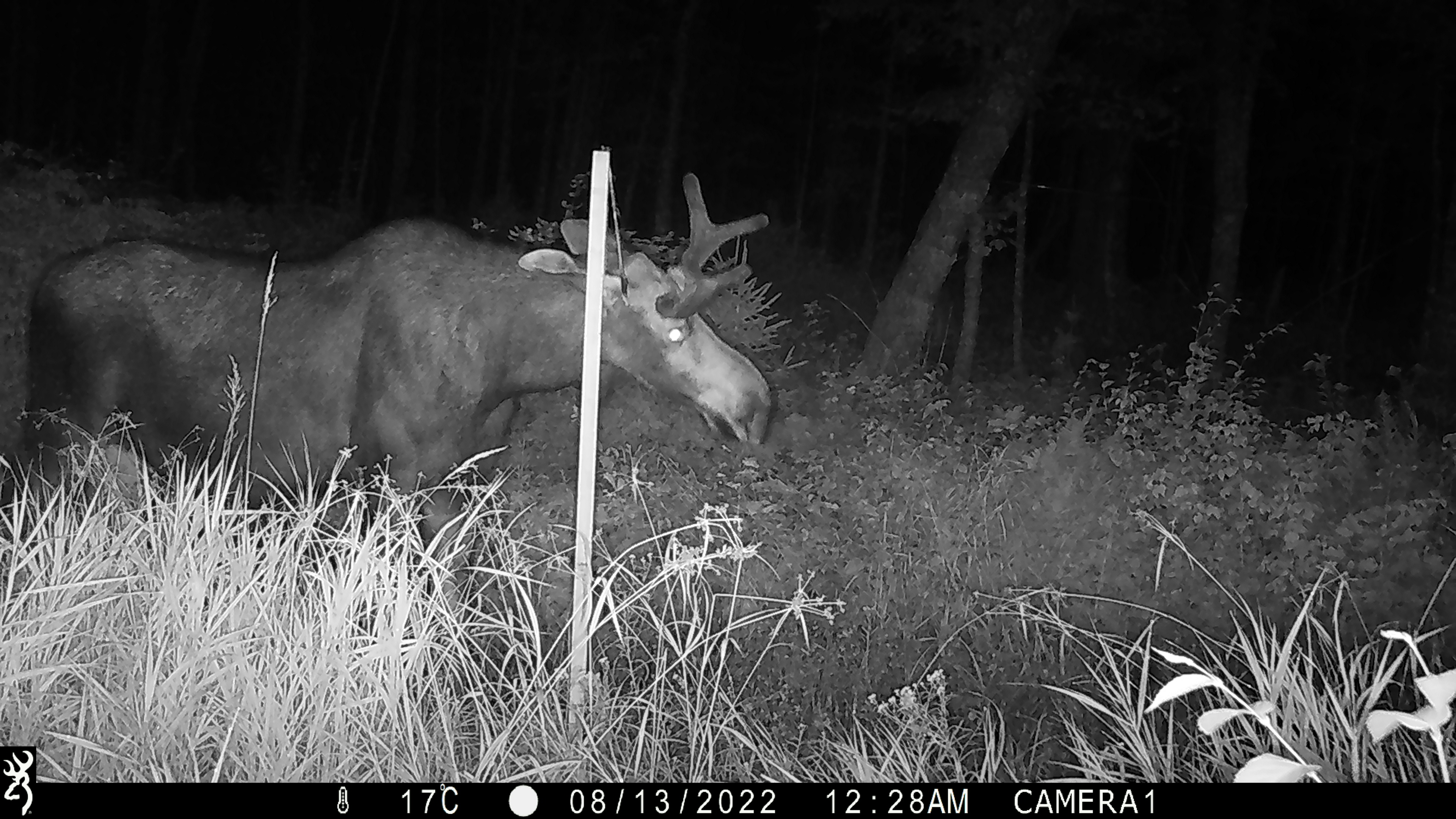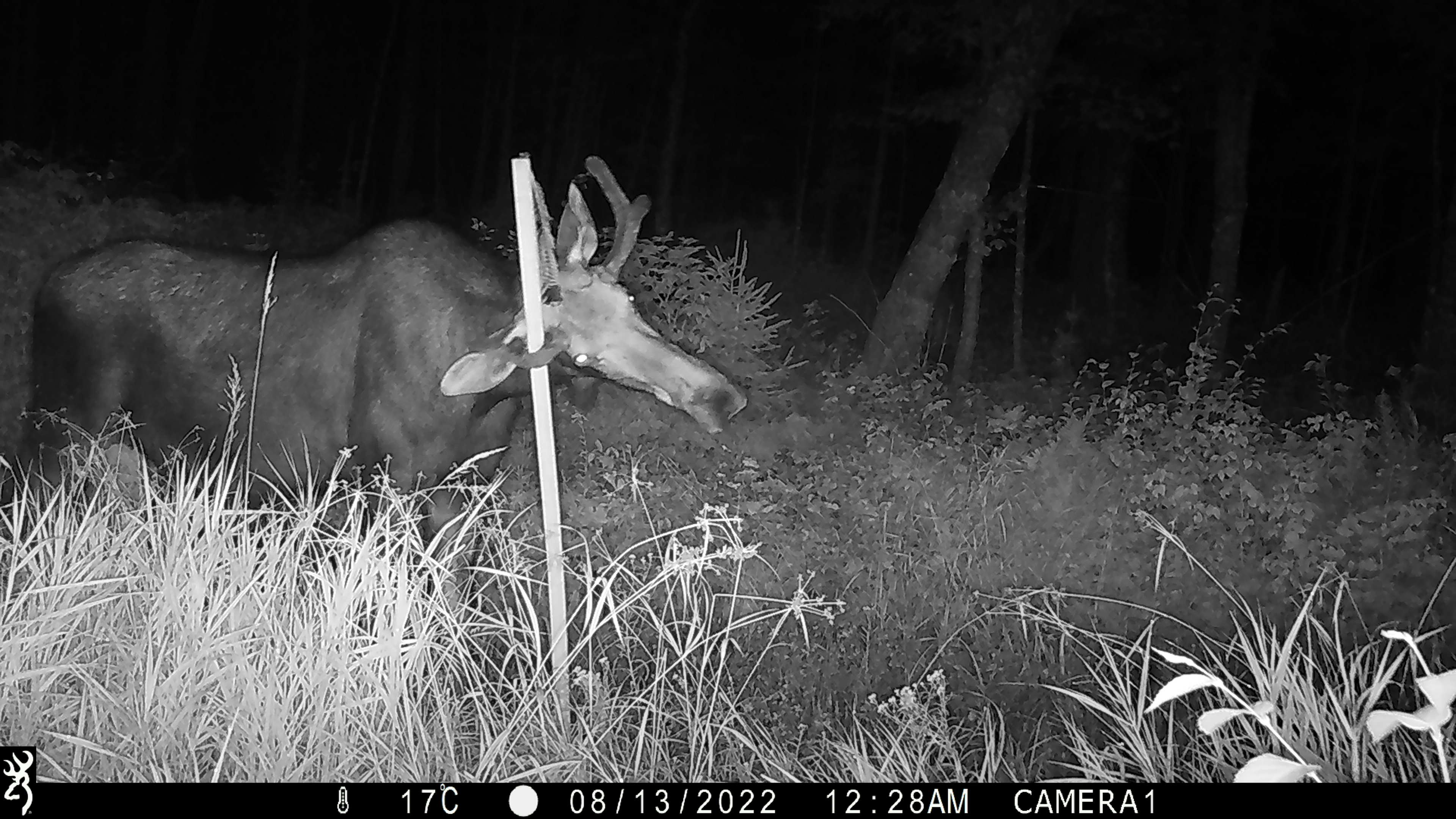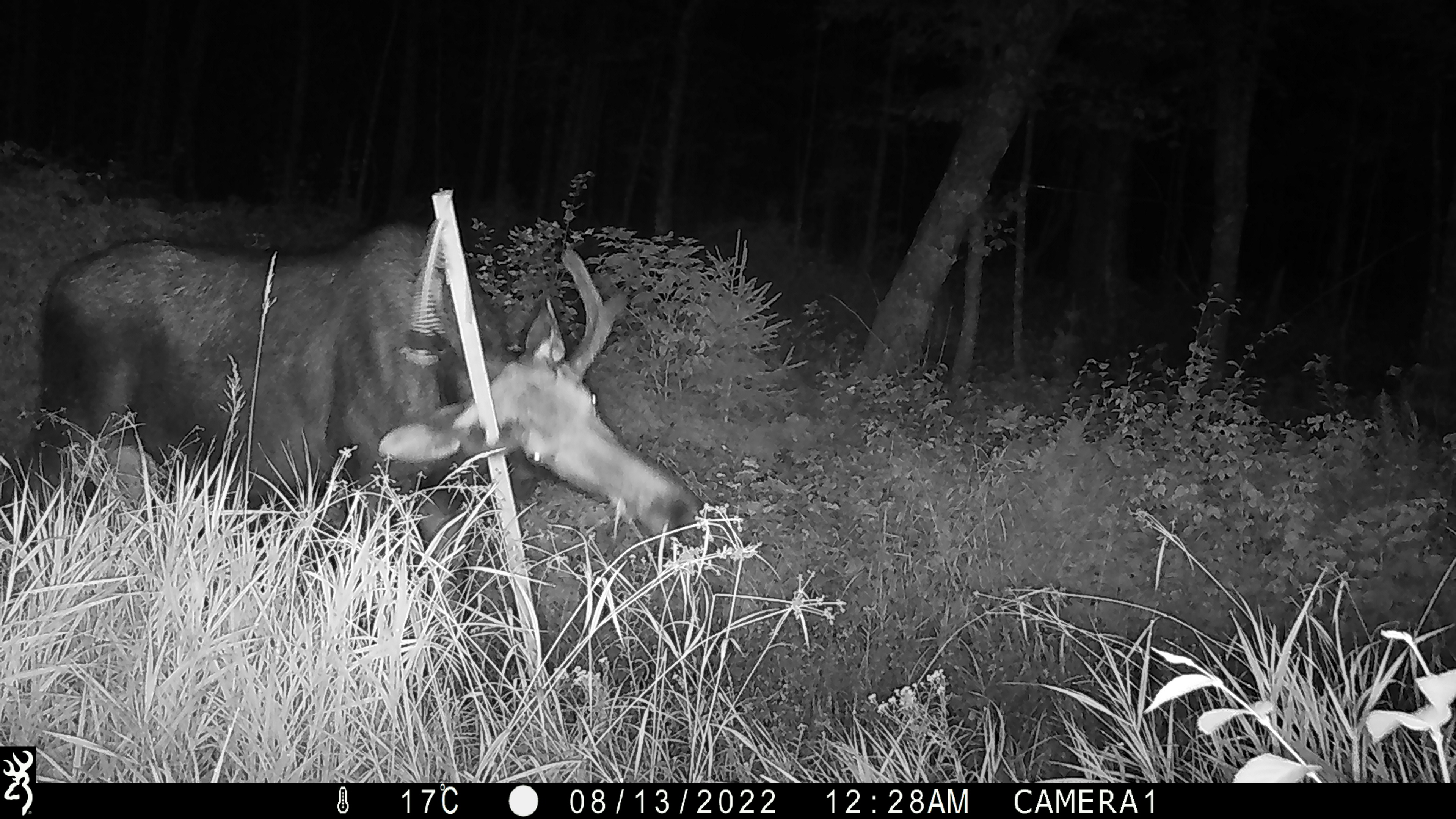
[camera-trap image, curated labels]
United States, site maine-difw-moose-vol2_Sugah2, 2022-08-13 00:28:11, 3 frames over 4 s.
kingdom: Animalia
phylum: Chordata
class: Mammalia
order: Artiodactyla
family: Cervidae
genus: Alces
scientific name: Alces alces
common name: moose